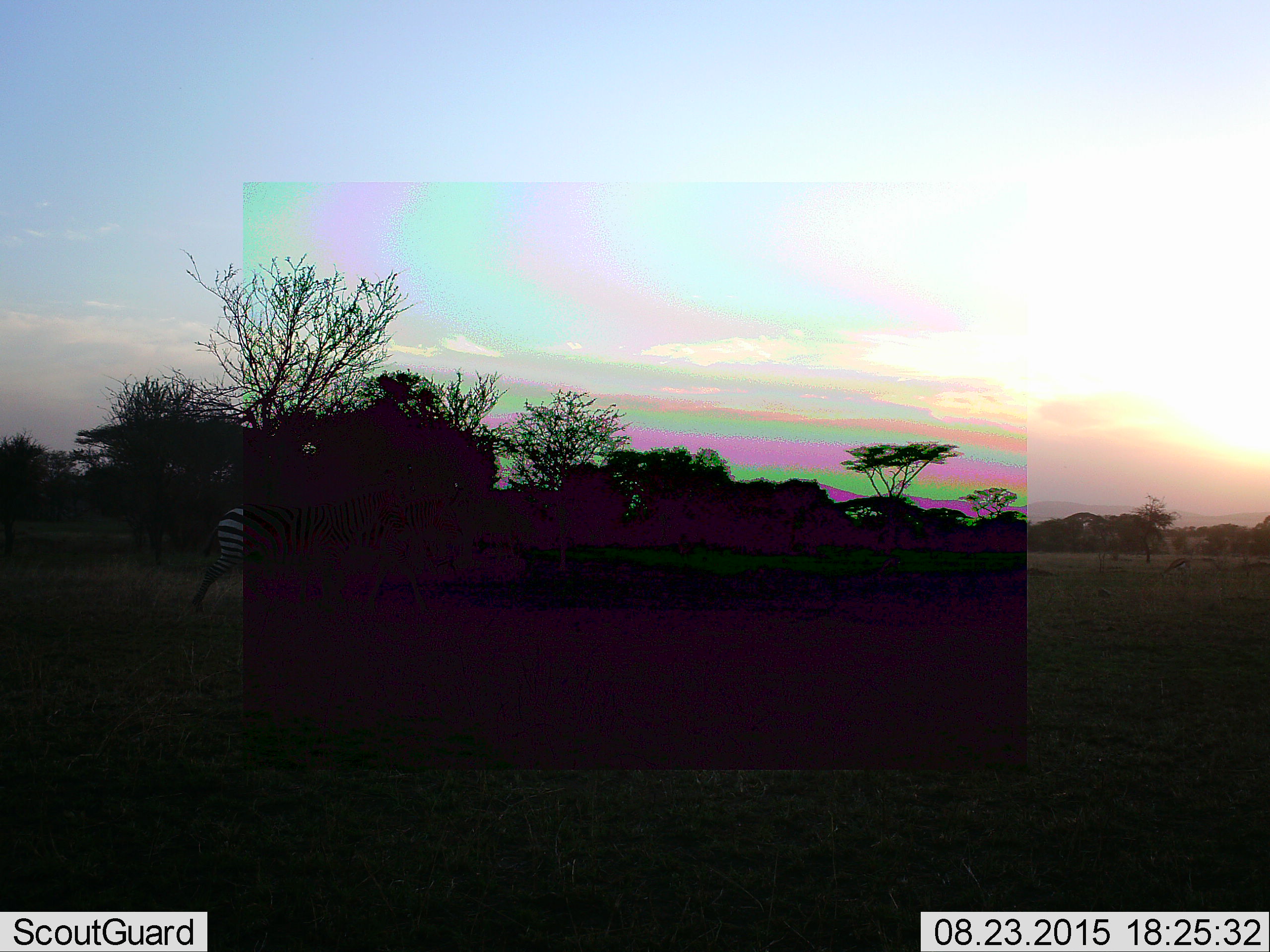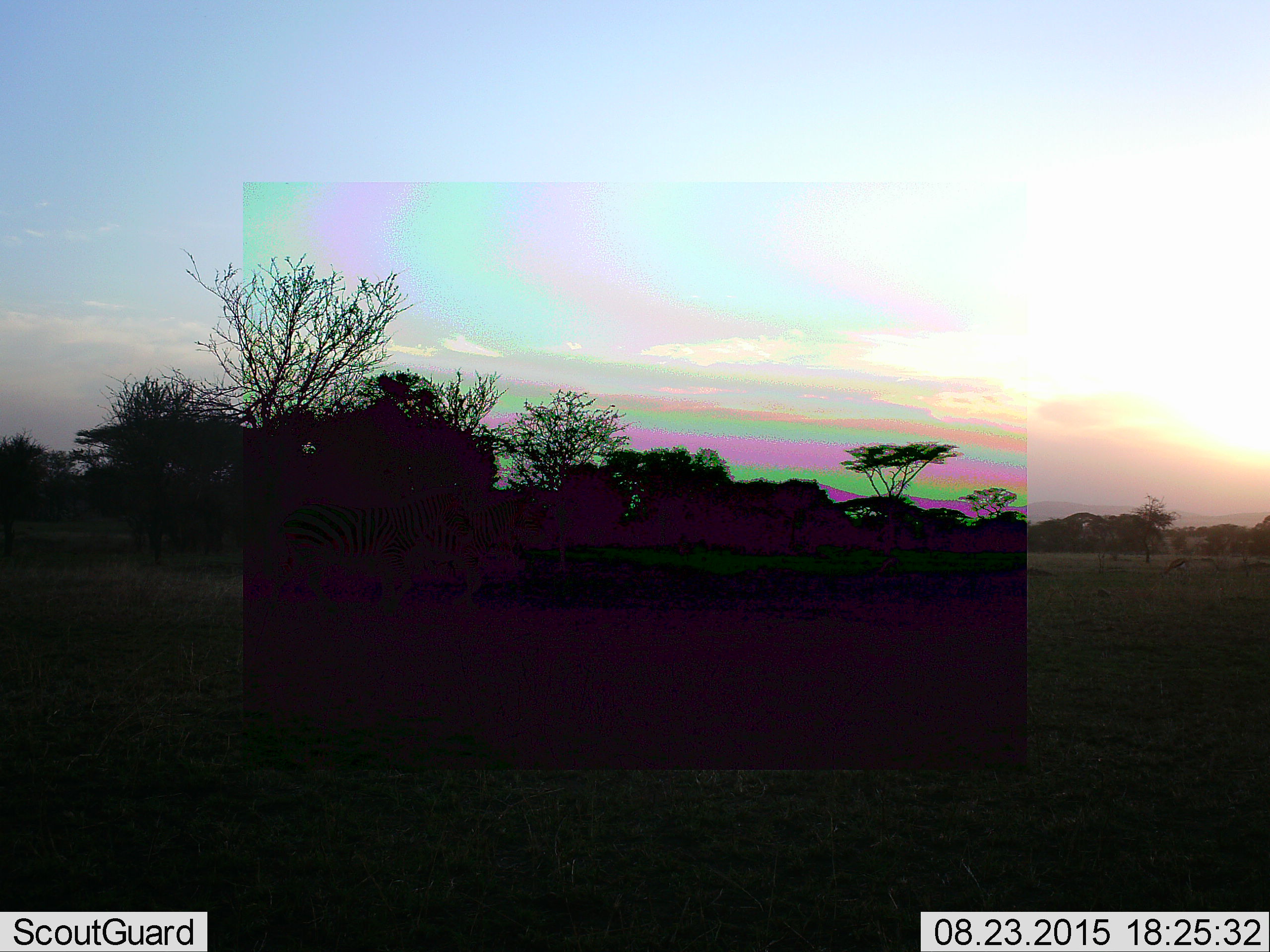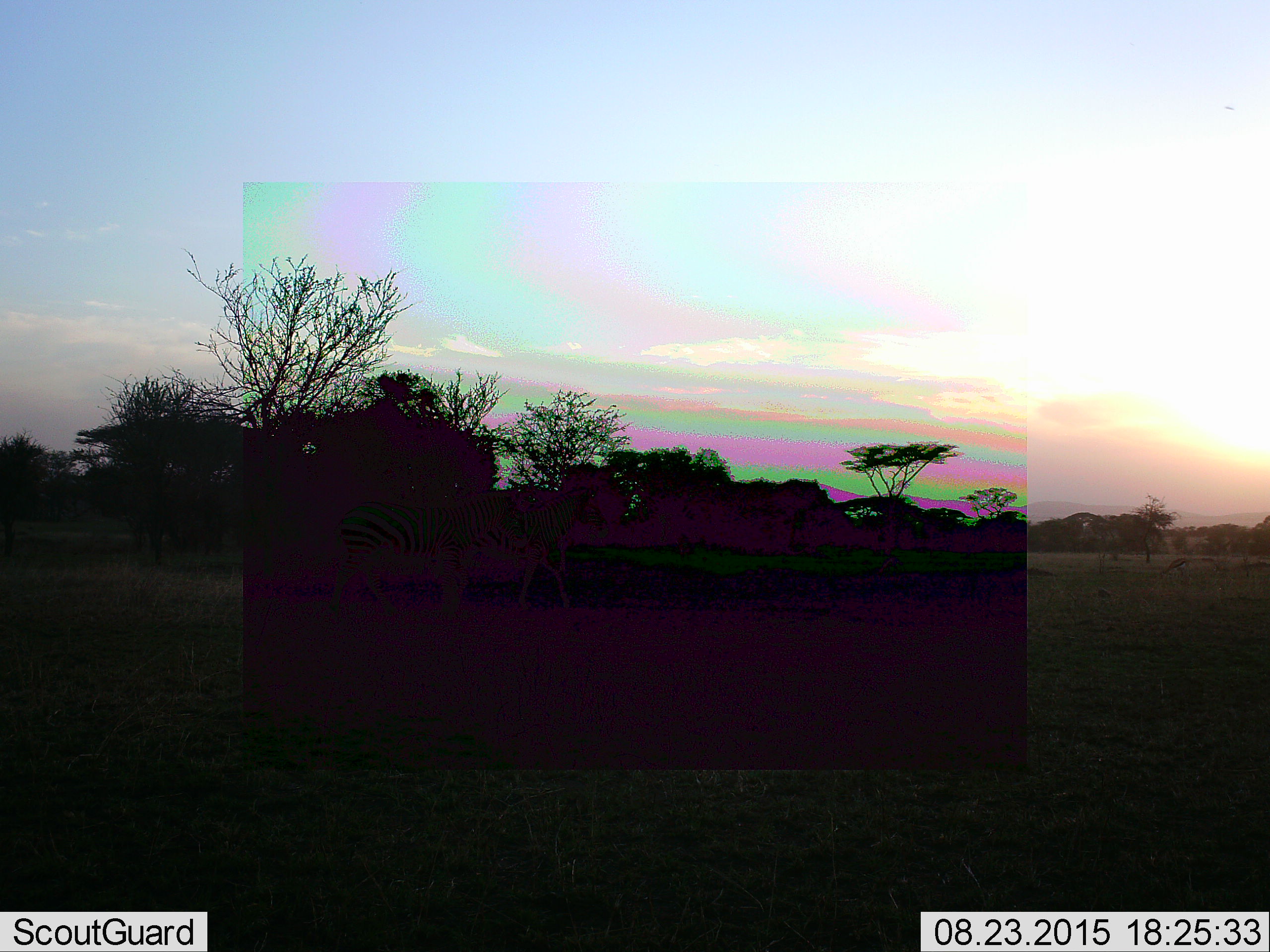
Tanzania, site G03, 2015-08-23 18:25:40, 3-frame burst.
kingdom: Animalia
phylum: Chordata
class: Mammalia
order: Perissodactyla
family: Equidae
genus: Equus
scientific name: Equus quagga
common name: plains zebra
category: zebra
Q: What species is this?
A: Zebra (plains zebra) (Equus quagga).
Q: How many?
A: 1.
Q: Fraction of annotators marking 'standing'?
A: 33%.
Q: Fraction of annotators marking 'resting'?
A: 0%.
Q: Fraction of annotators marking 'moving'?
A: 89%.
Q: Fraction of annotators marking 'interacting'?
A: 0%.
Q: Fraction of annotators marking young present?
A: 0%.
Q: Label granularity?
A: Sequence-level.